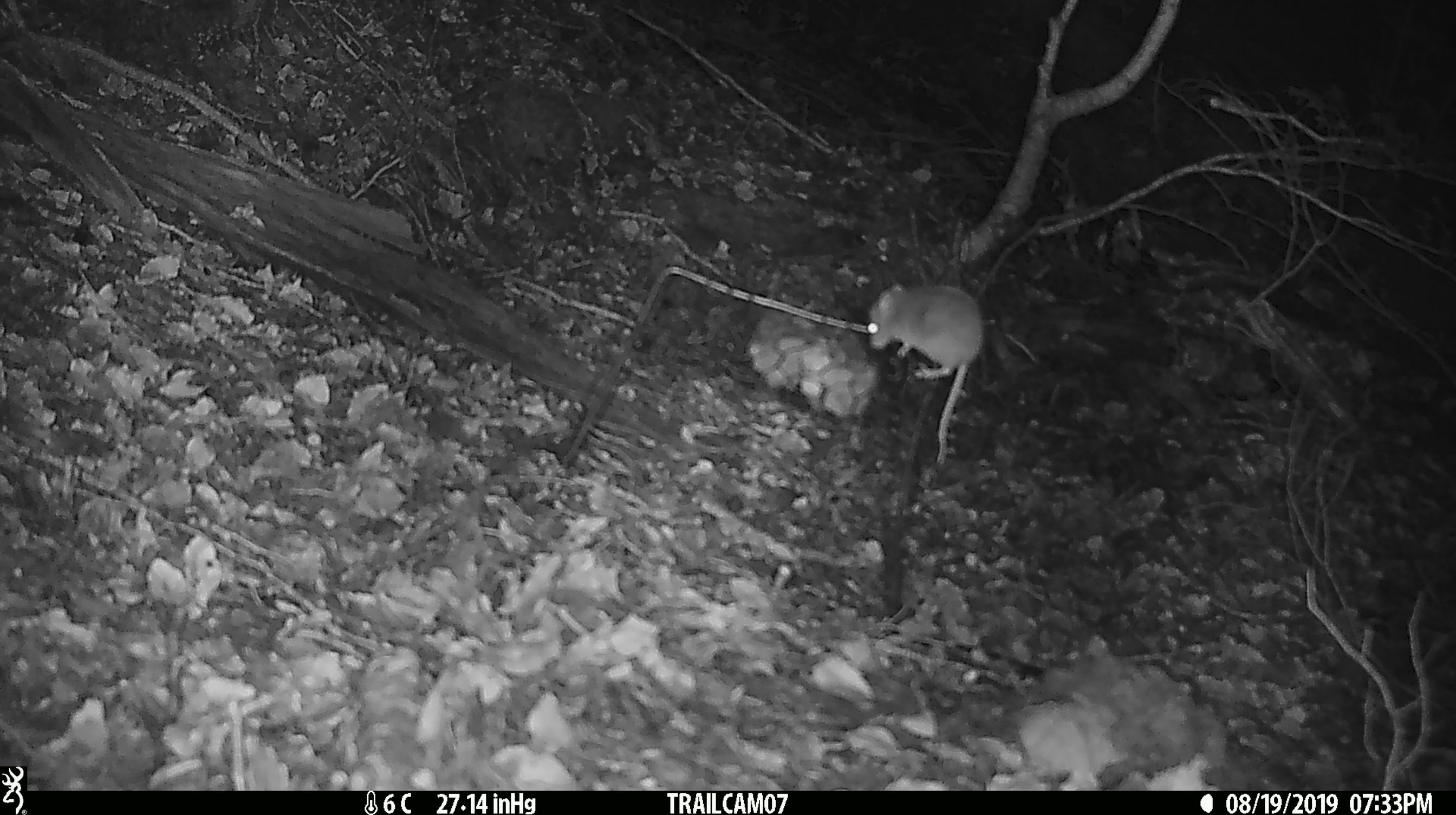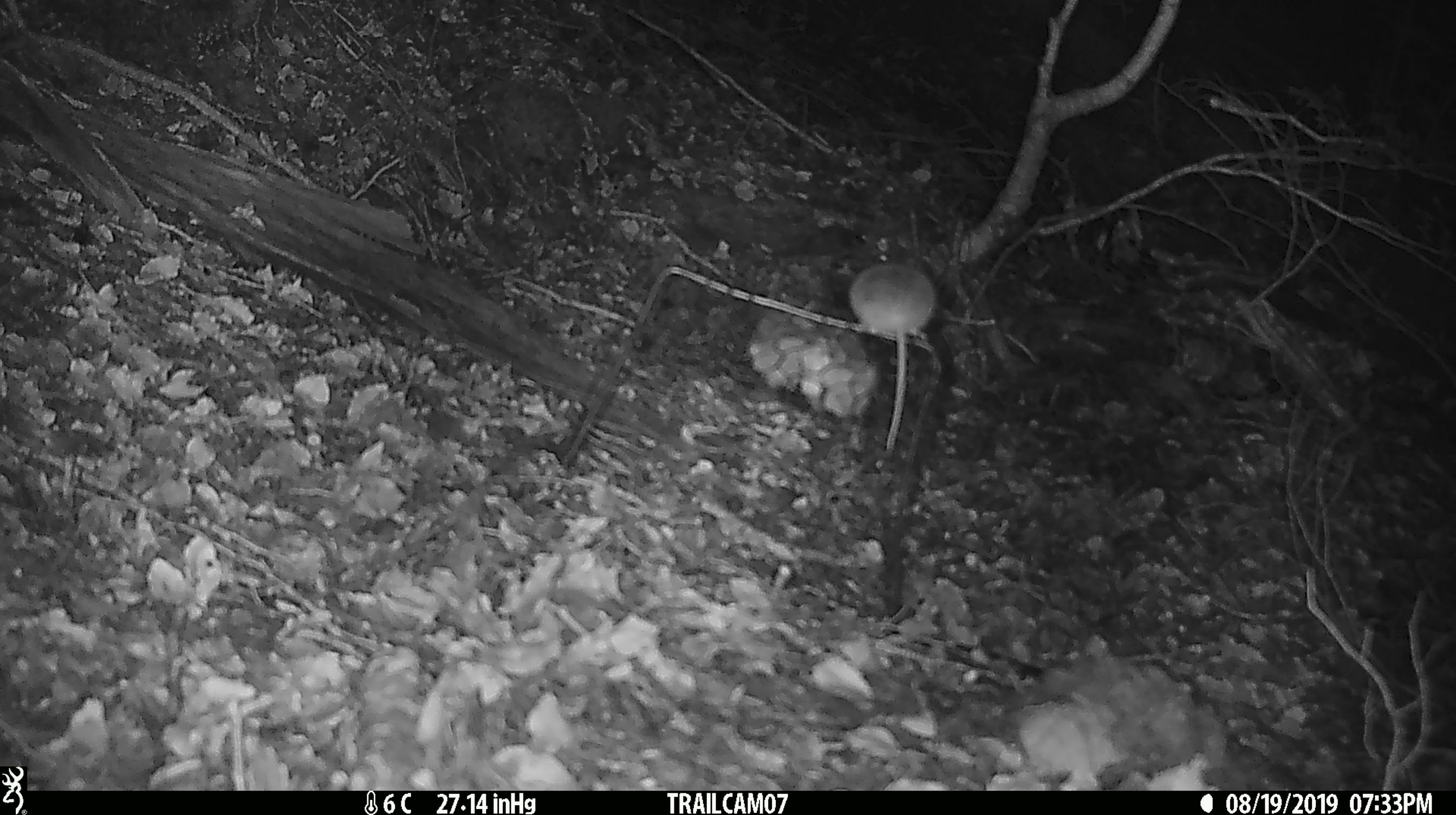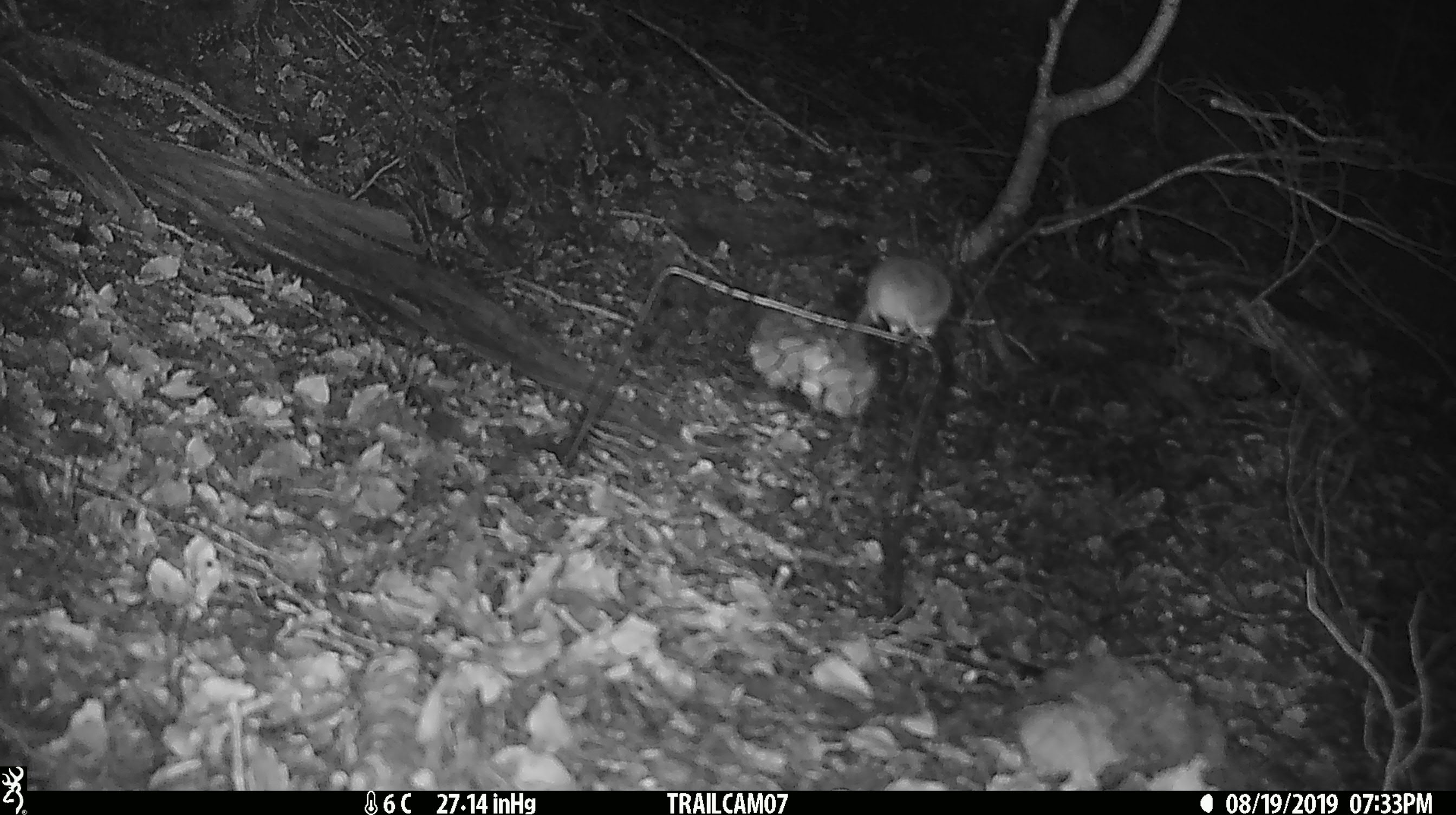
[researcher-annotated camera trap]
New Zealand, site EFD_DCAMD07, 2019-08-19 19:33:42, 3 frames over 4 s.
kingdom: Animalia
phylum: Chordata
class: Mammalia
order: Rodentia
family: Muridae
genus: Mus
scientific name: Mus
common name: mouse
Mouse (Mus).